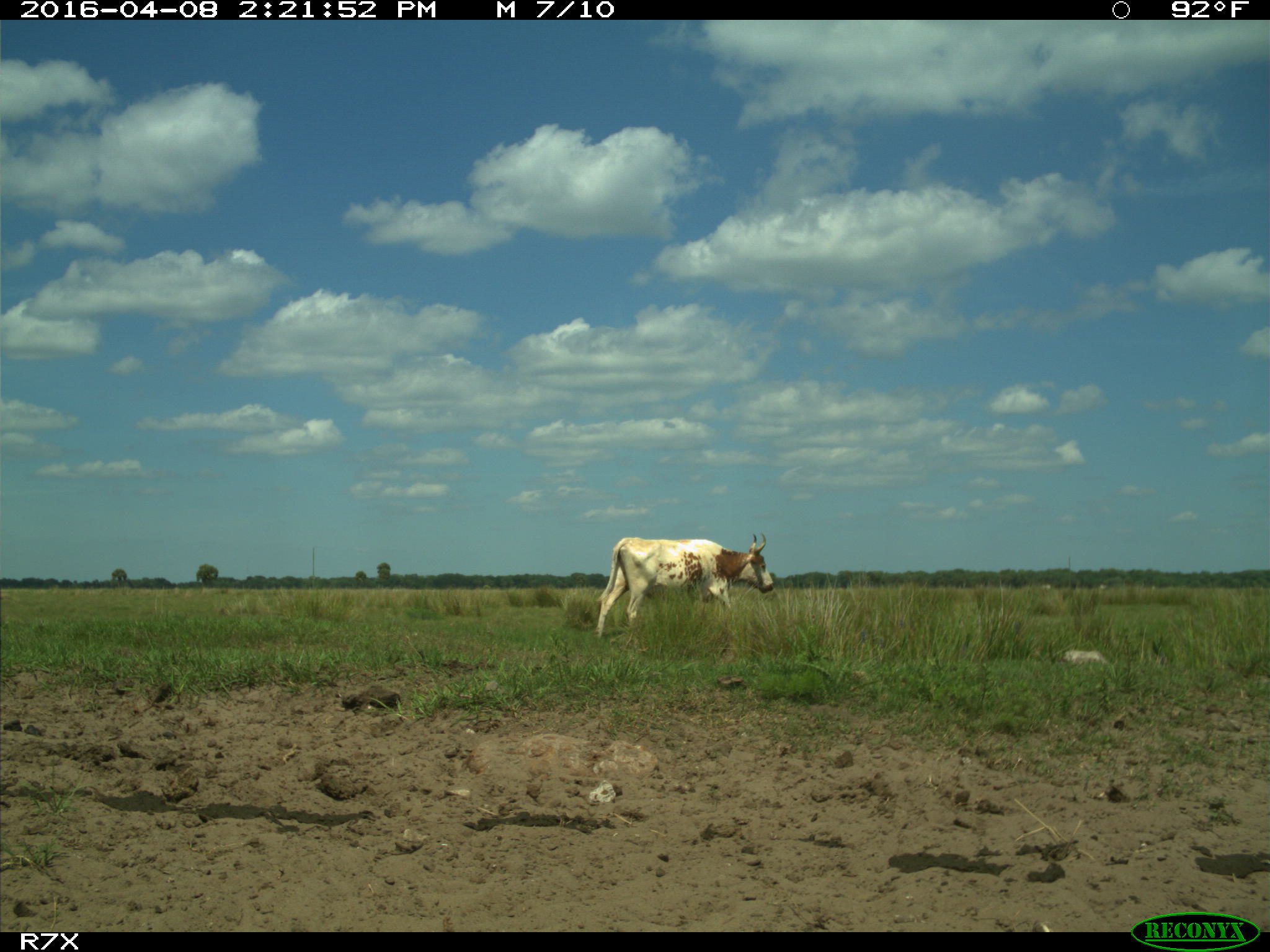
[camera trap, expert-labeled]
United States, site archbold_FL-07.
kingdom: Animalia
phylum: Chordata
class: Mammalia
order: Artiodactyla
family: Bovidae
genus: Bos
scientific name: Bos taurus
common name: domestic cow